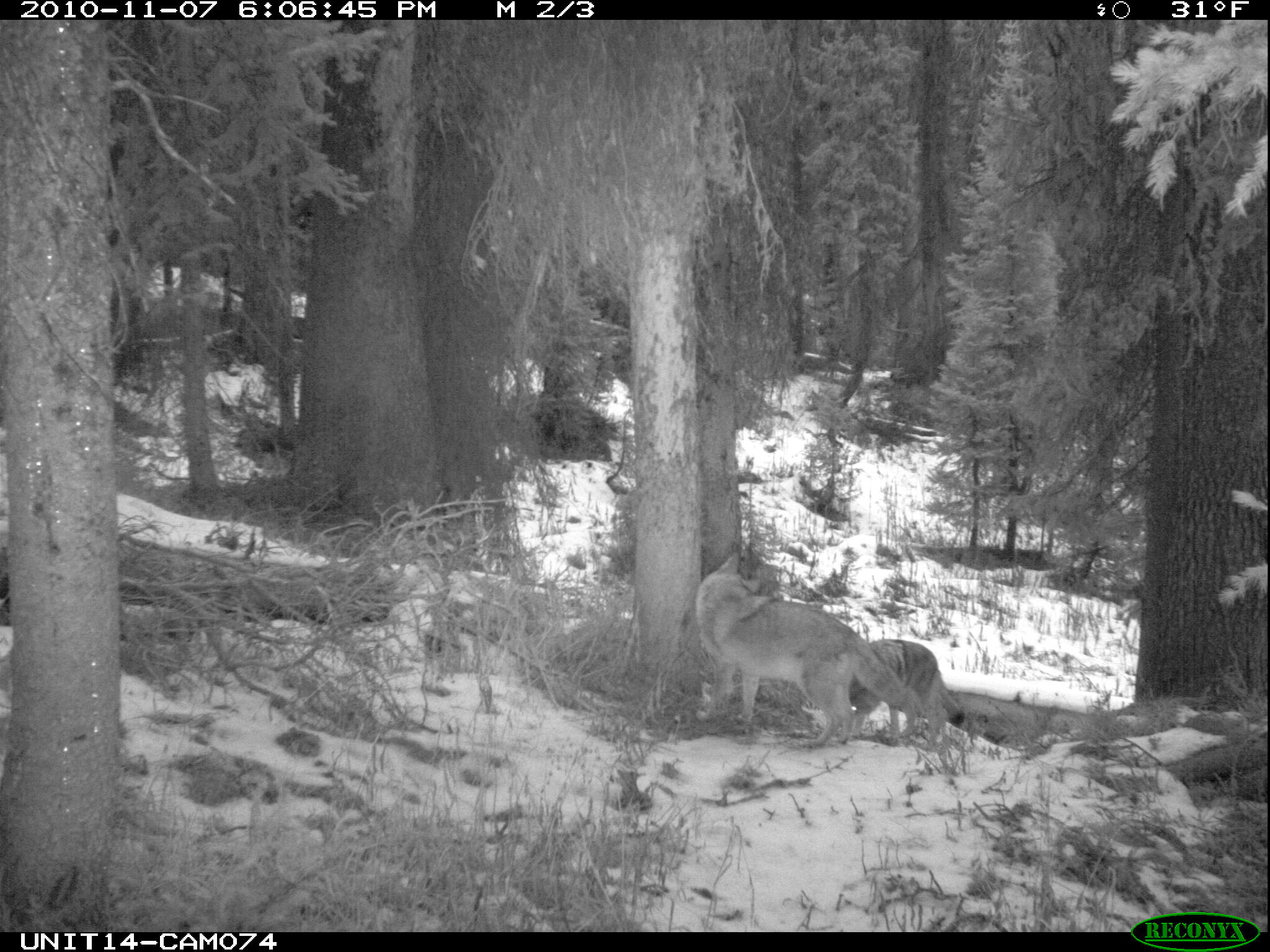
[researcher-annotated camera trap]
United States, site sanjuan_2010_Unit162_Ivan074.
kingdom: Animalia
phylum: Chordata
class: Mammalia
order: Carnivora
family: Canidae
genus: Canis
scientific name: Canis latrans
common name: coyote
Canis latrans (coyote).